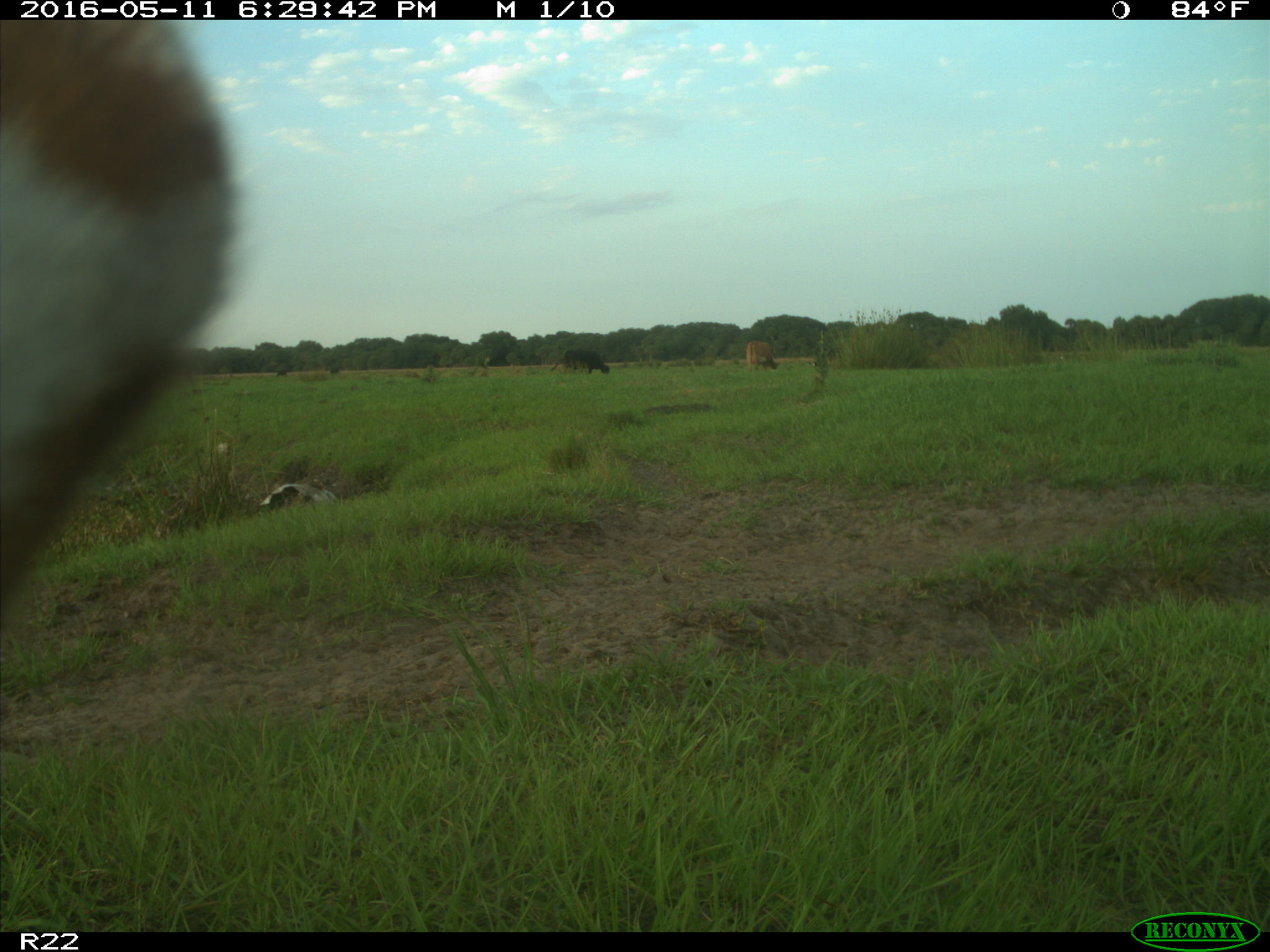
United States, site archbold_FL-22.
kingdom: Animalia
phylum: Chordata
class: Mammalia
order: Artiodactyla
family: Bovidae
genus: Bos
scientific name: Bos taurus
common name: domestic cow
Bos taurus (domestic cow).